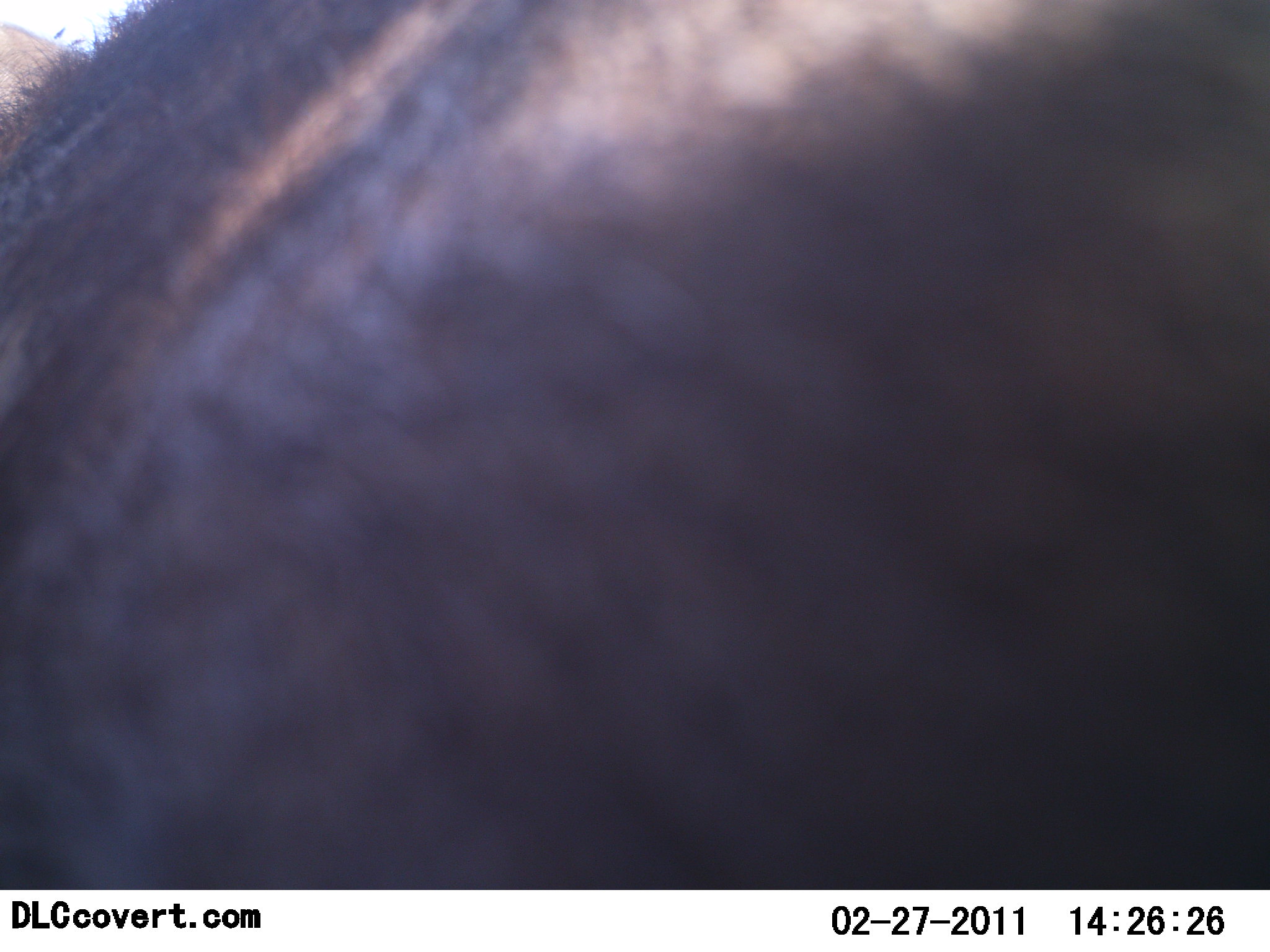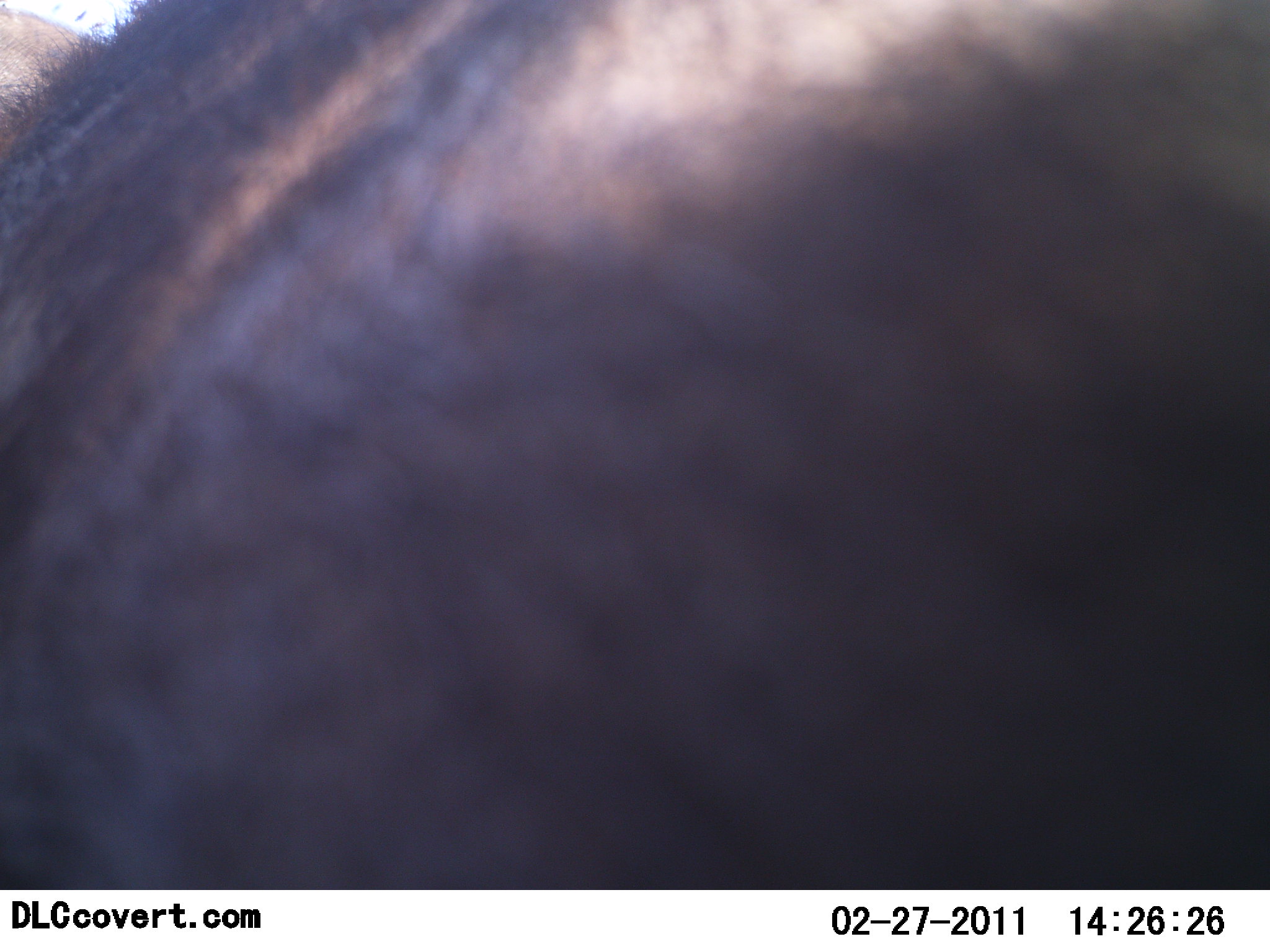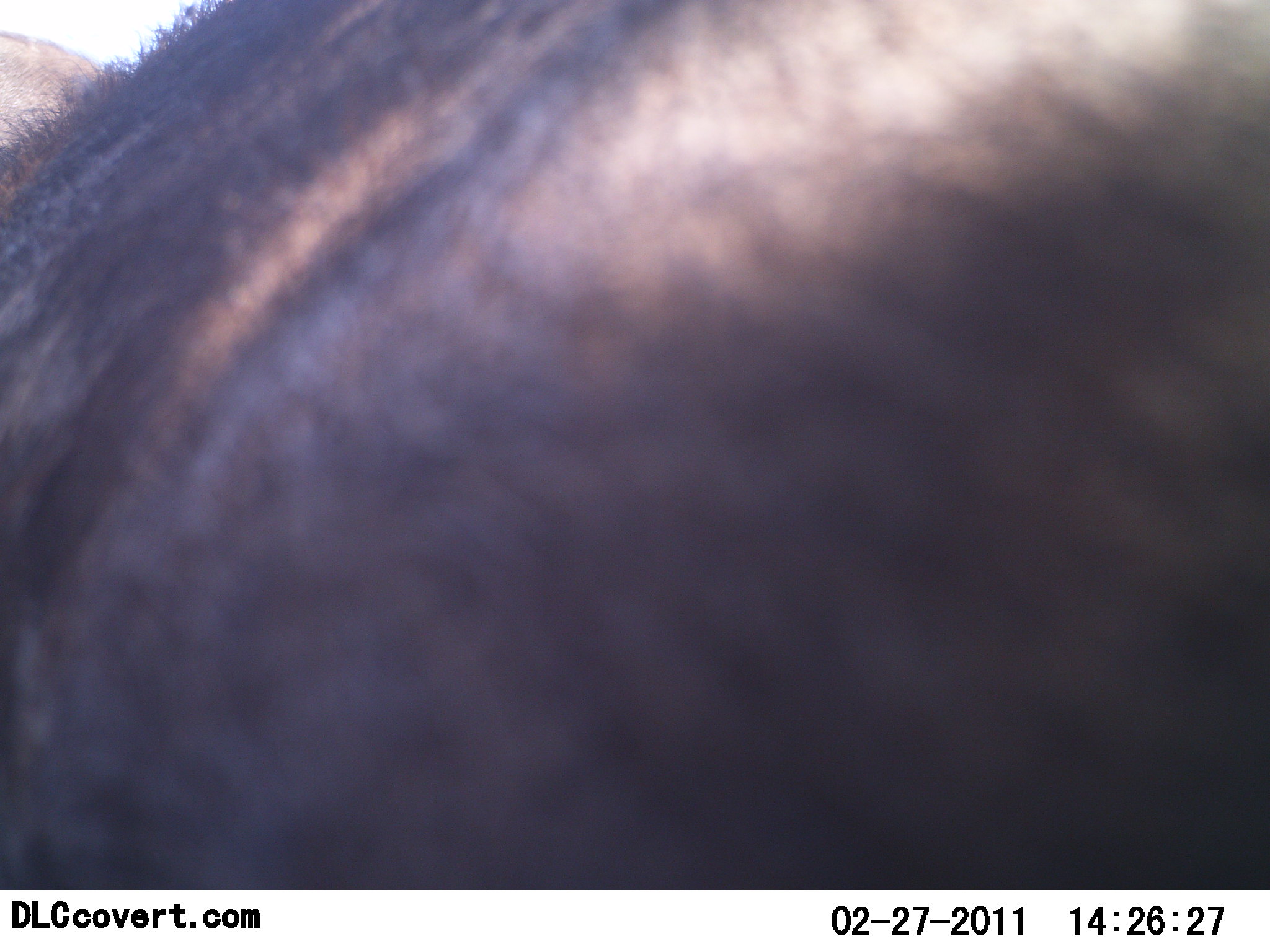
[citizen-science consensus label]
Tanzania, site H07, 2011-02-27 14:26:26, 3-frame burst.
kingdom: Animalia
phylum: Chordata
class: Mammalia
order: Artiodactyla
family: Bovidae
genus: Connochaetes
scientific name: Connochaetes taurinus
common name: blue wildebeest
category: wildebeest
Wildebeest (blue wildebeest) (Connochaetes taurinus), count 1. Behavior (volunteer vote fractions): standing 67%, resting 0%, moving 17%, interacting 17%. Young present (vote fraction): 0%. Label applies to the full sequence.